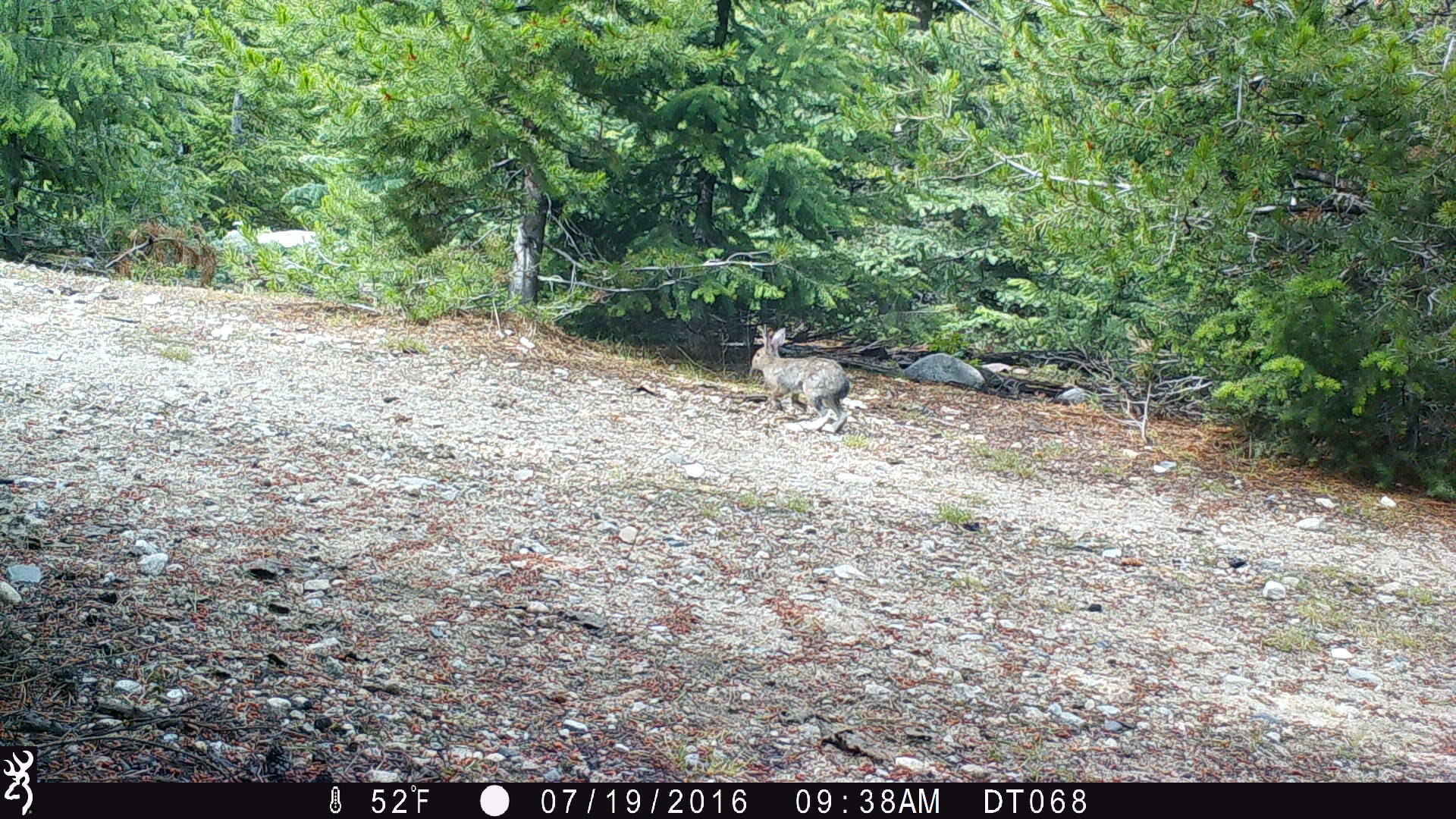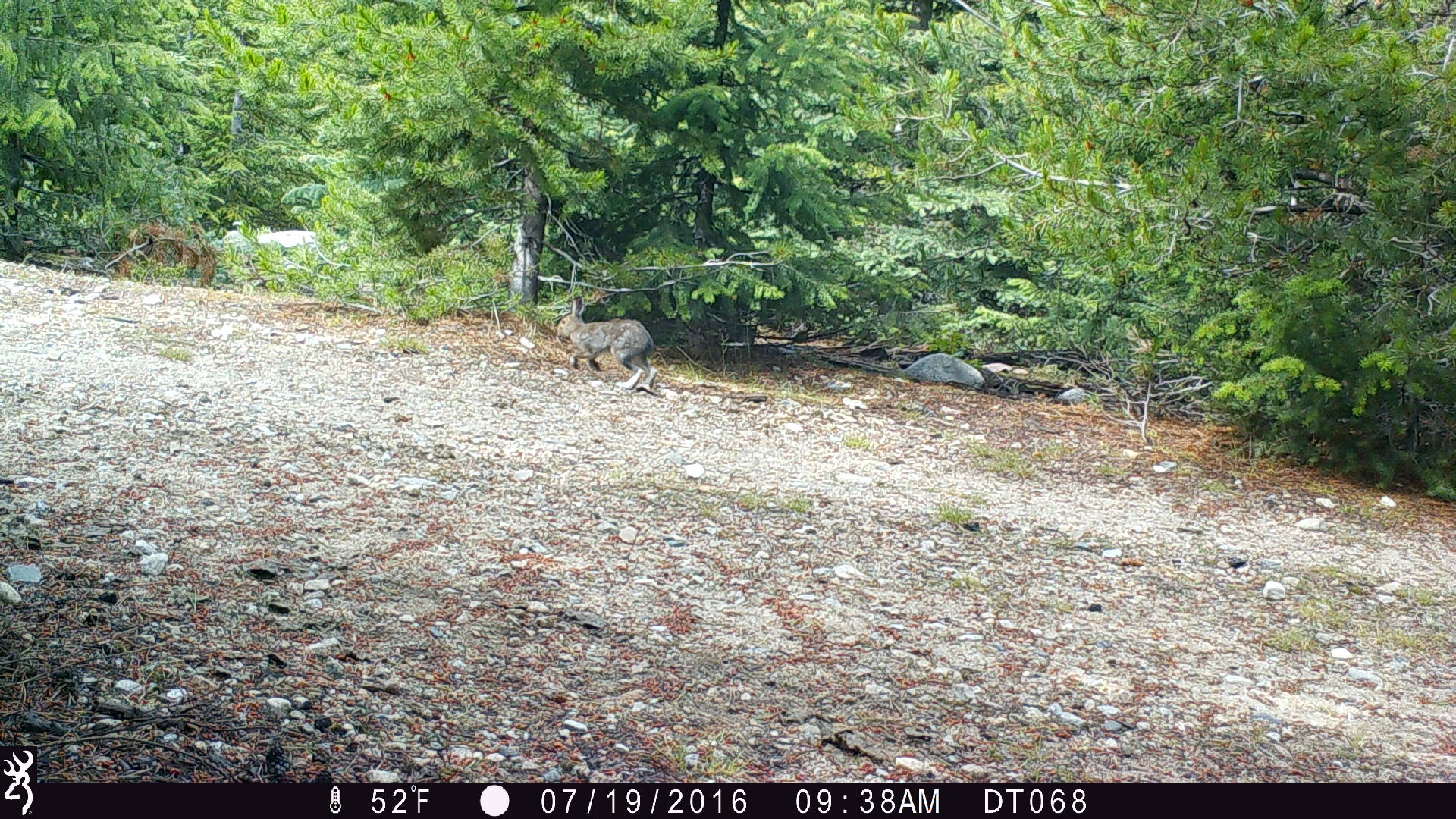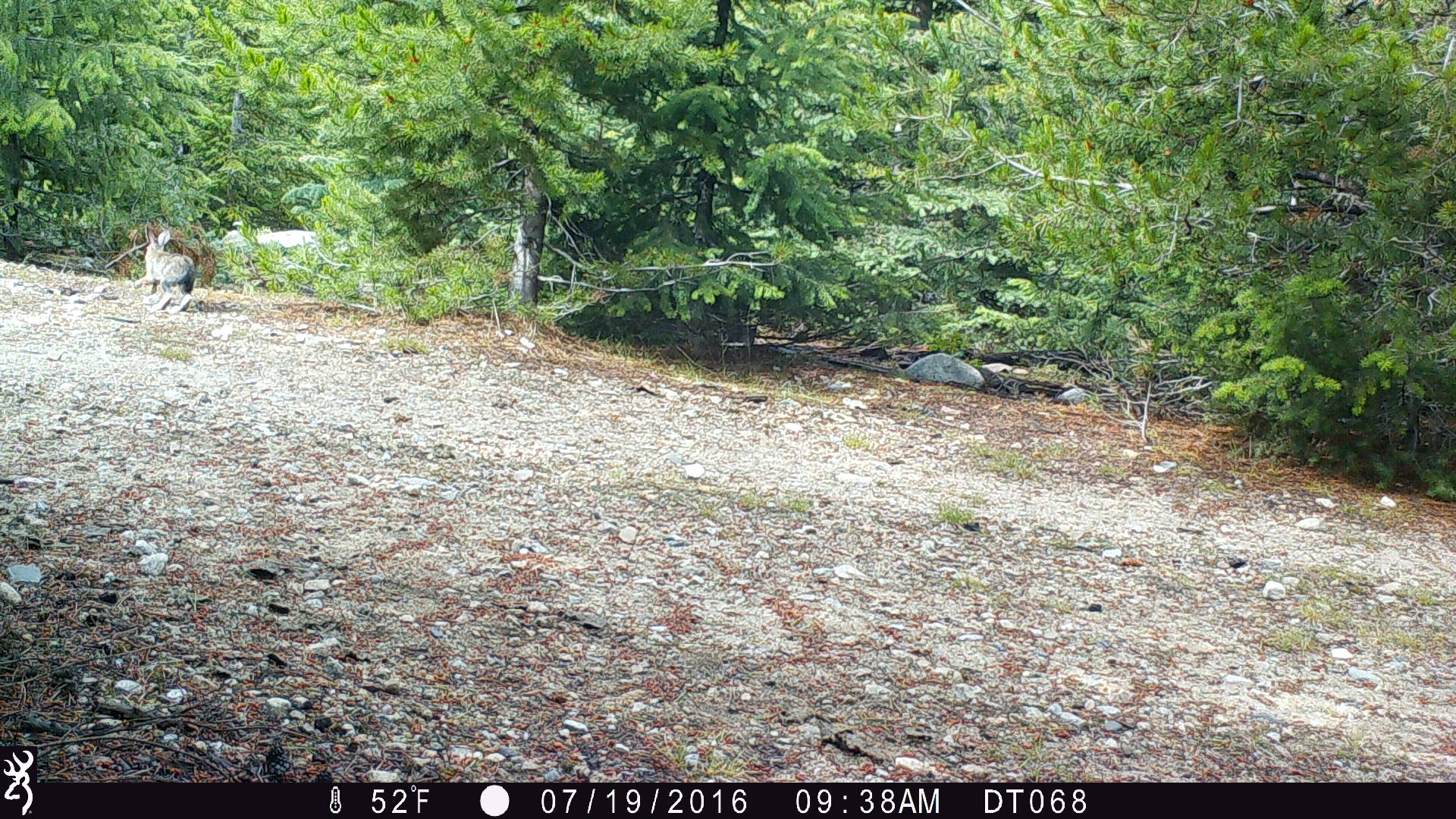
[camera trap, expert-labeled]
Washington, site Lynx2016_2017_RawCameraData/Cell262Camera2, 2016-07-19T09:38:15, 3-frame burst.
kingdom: Animalia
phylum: Chordata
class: Mammalia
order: Lagomorpha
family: Leporidae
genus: Lepus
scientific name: Lepus americanus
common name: snowshoe hare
Lepus americanus (snowshoe hare). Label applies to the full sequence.